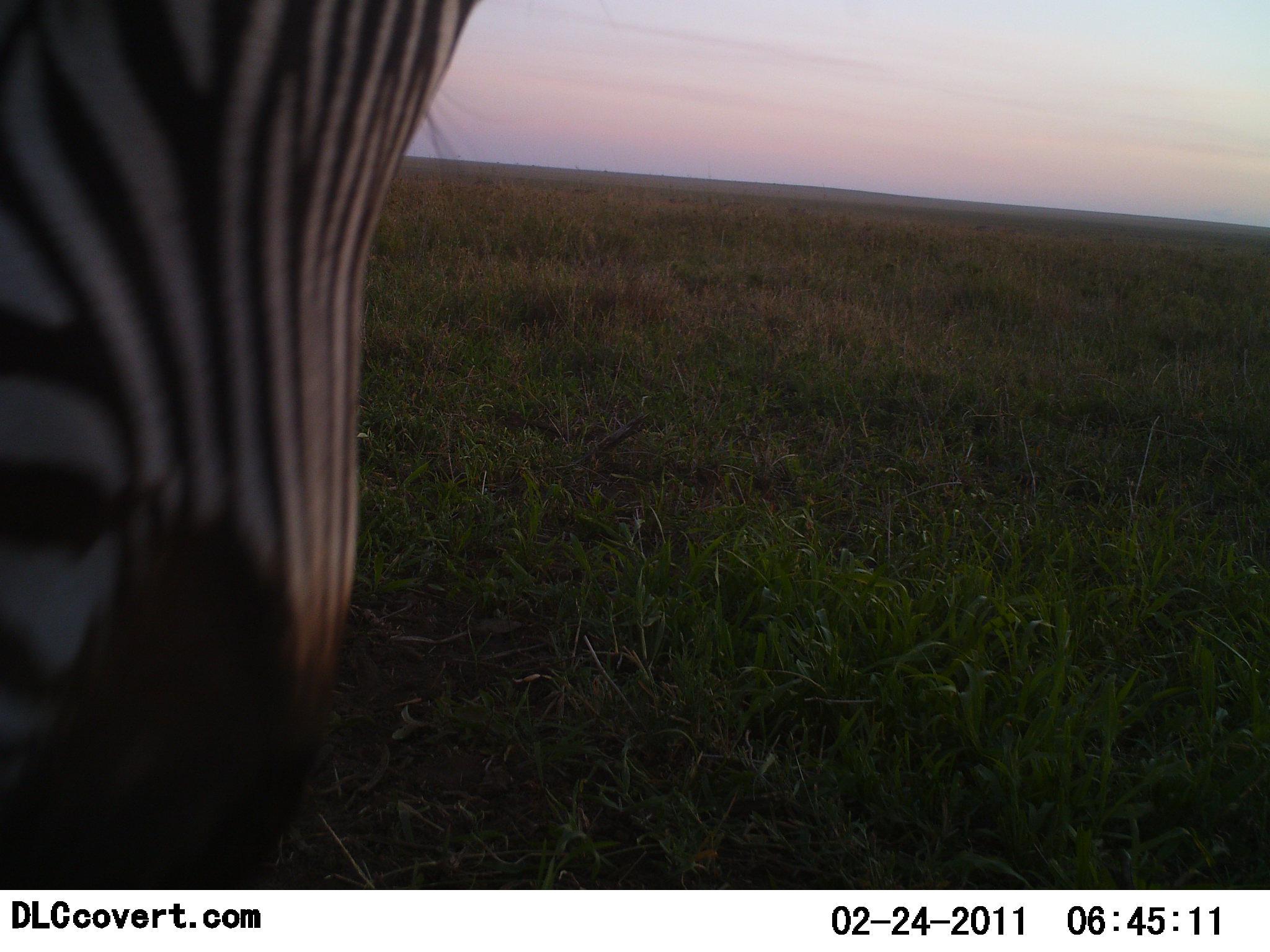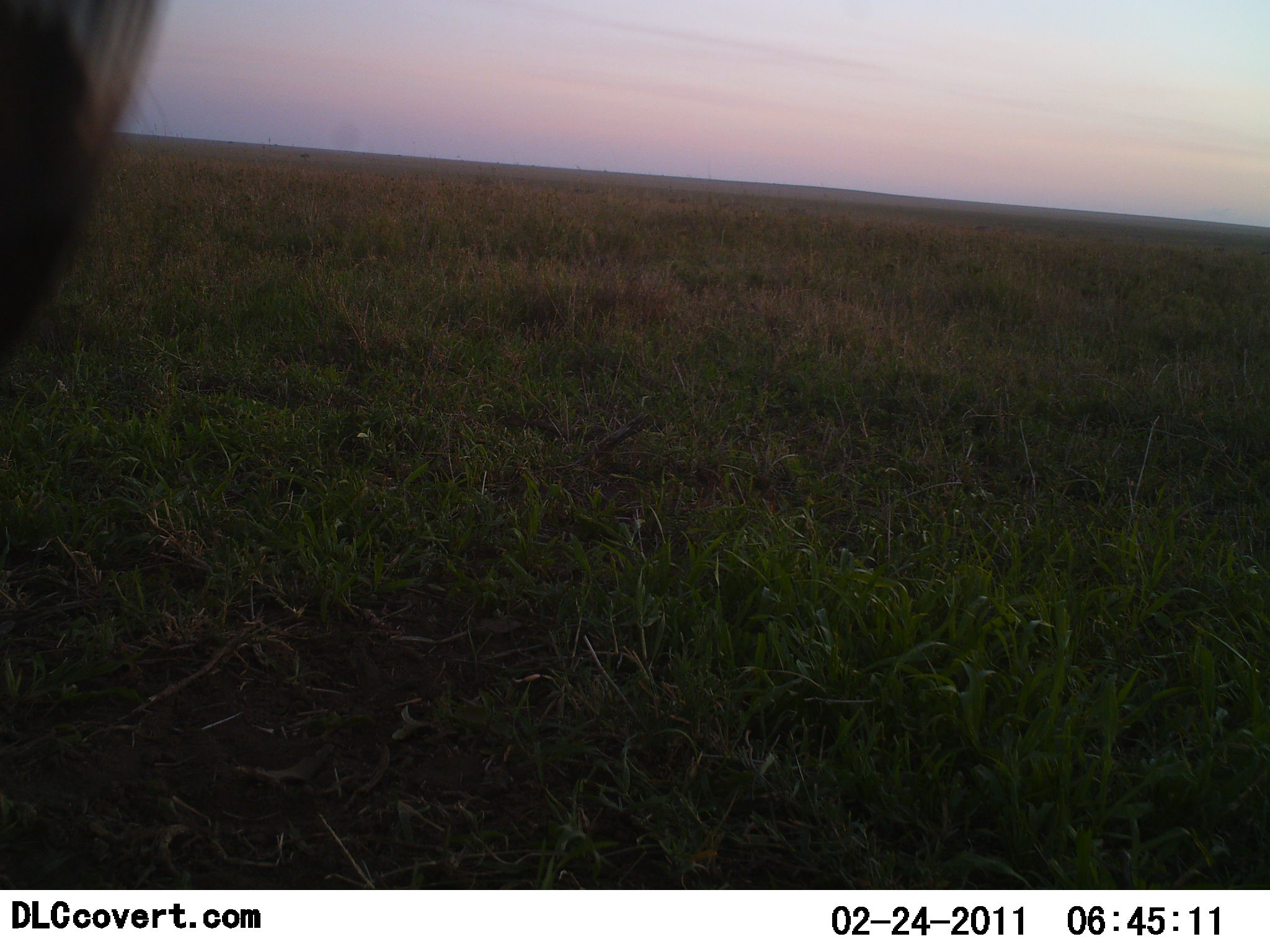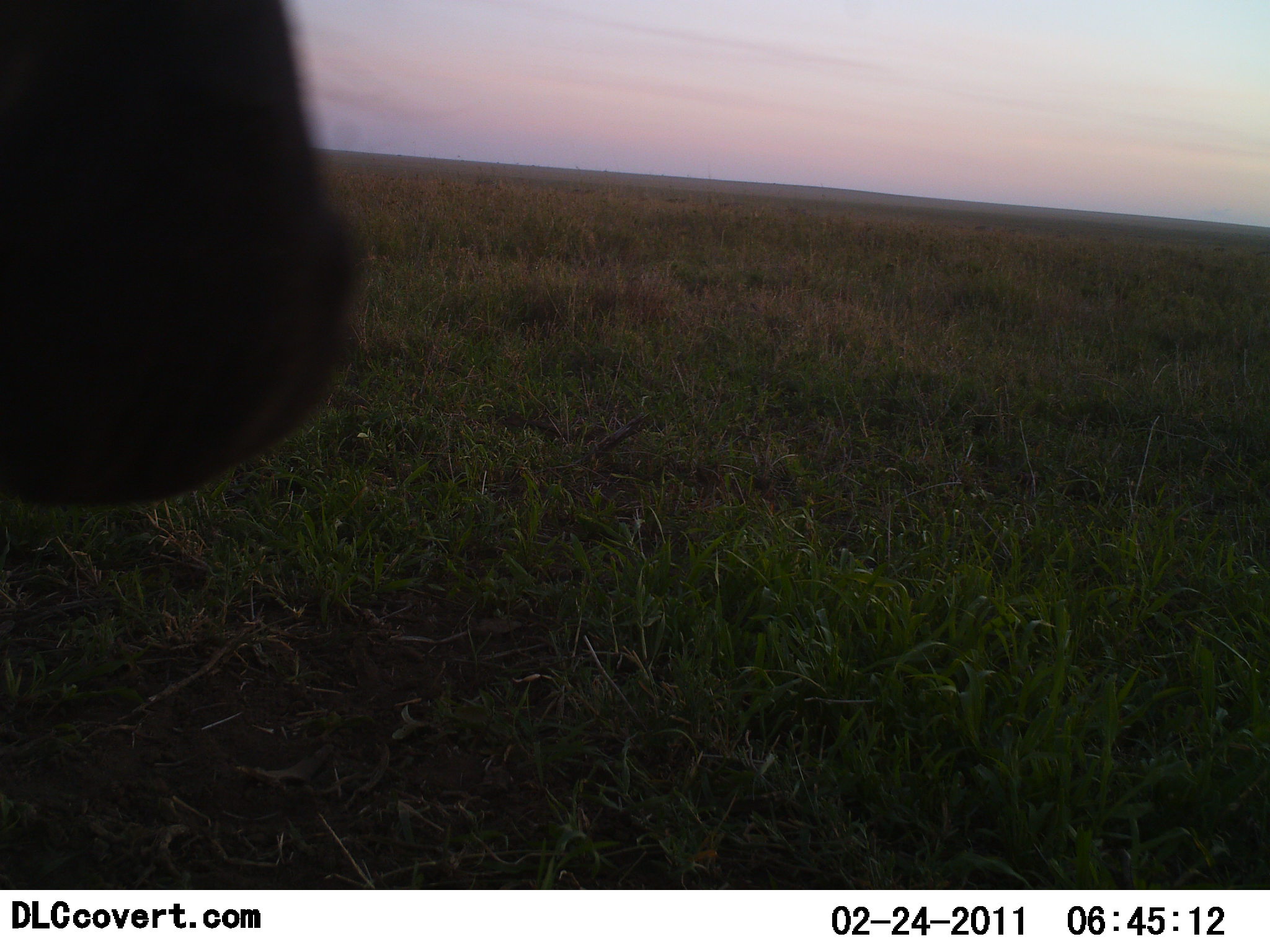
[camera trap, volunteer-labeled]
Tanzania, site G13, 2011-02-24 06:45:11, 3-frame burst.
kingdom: Animalia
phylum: Chordata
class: Mammalia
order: Perissodactyla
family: Equidae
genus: Equus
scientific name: Equus quagga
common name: plains zebra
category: zebra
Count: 1.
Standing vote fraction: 54%.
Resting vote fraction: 0%.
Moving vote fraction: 23%.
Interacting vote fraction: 23%.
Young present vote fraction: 0%.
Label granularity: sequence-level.